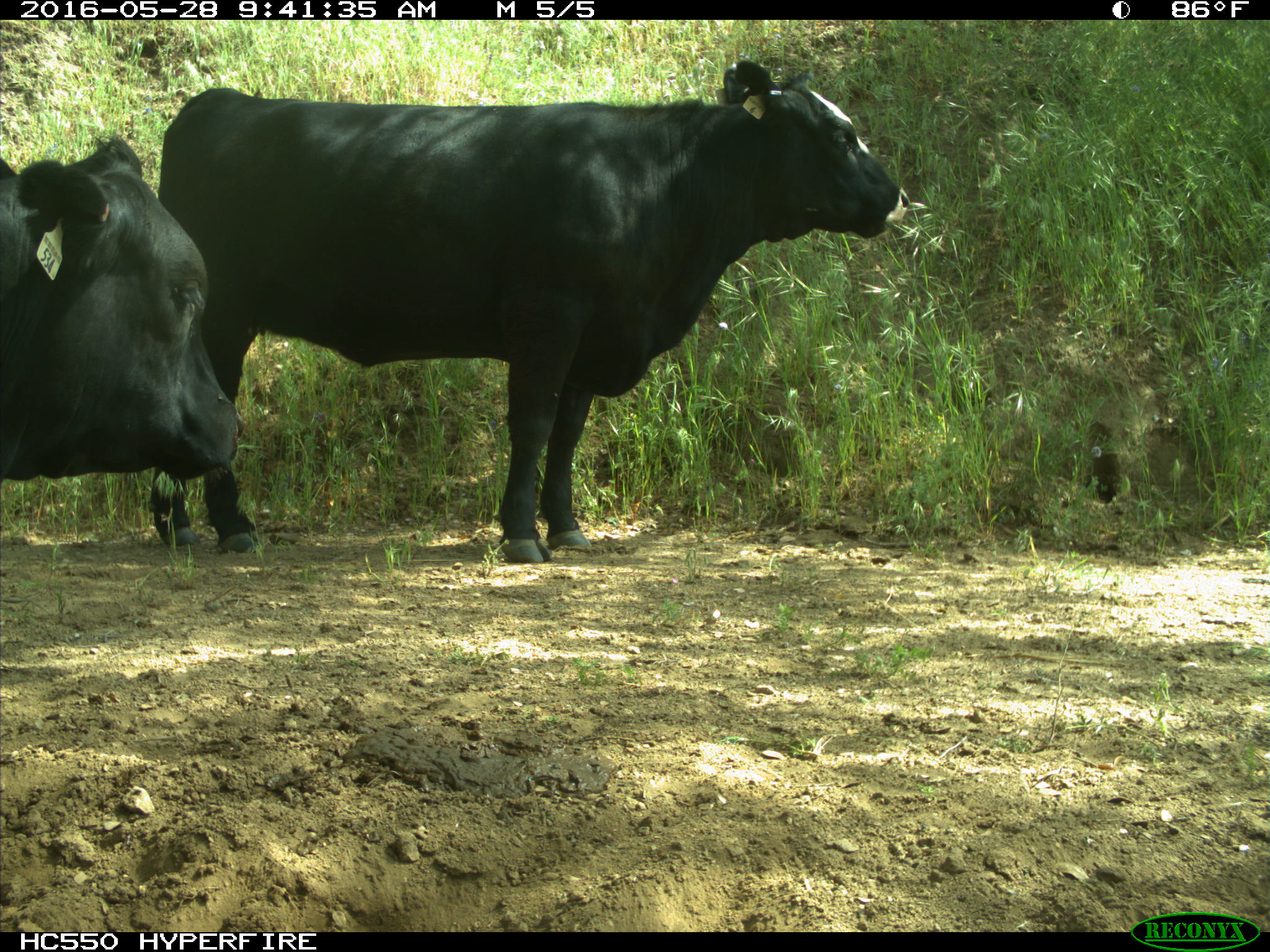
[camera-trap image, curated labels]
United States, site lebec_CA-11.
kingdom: Animalia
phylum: Chordata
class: Mammalia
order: Artiodactyla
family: Bovidae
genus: Bos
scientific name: Bos taurus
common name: domestic cow